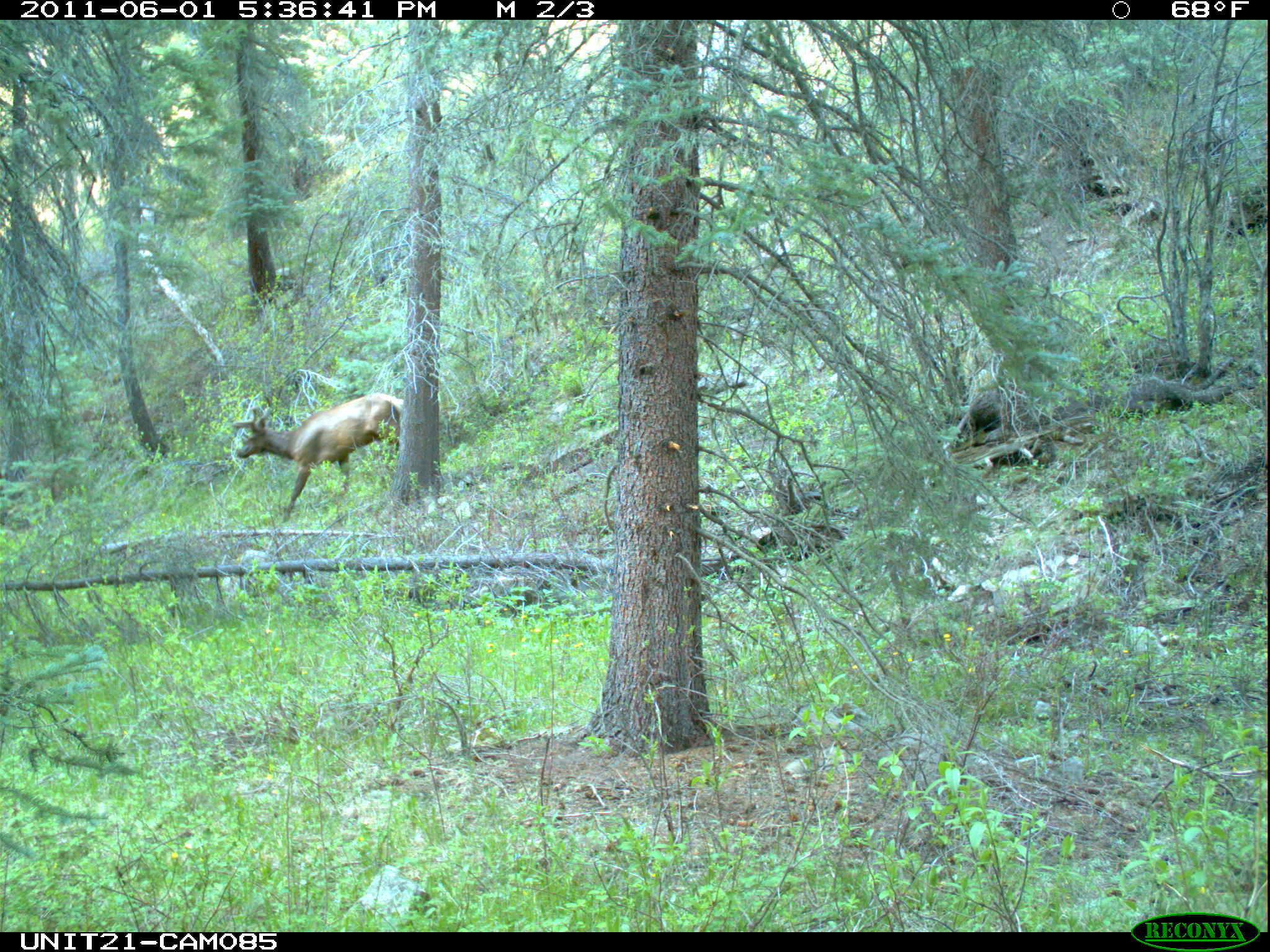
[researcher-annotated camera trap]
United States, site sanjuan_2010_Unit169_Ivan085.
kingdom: Animalia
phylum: Chordata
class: Mammalia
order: Artiodactyla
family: Cervidae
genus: Cervus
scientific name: Cervus elaphus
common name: red deer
Cervus elaphus (red deer).